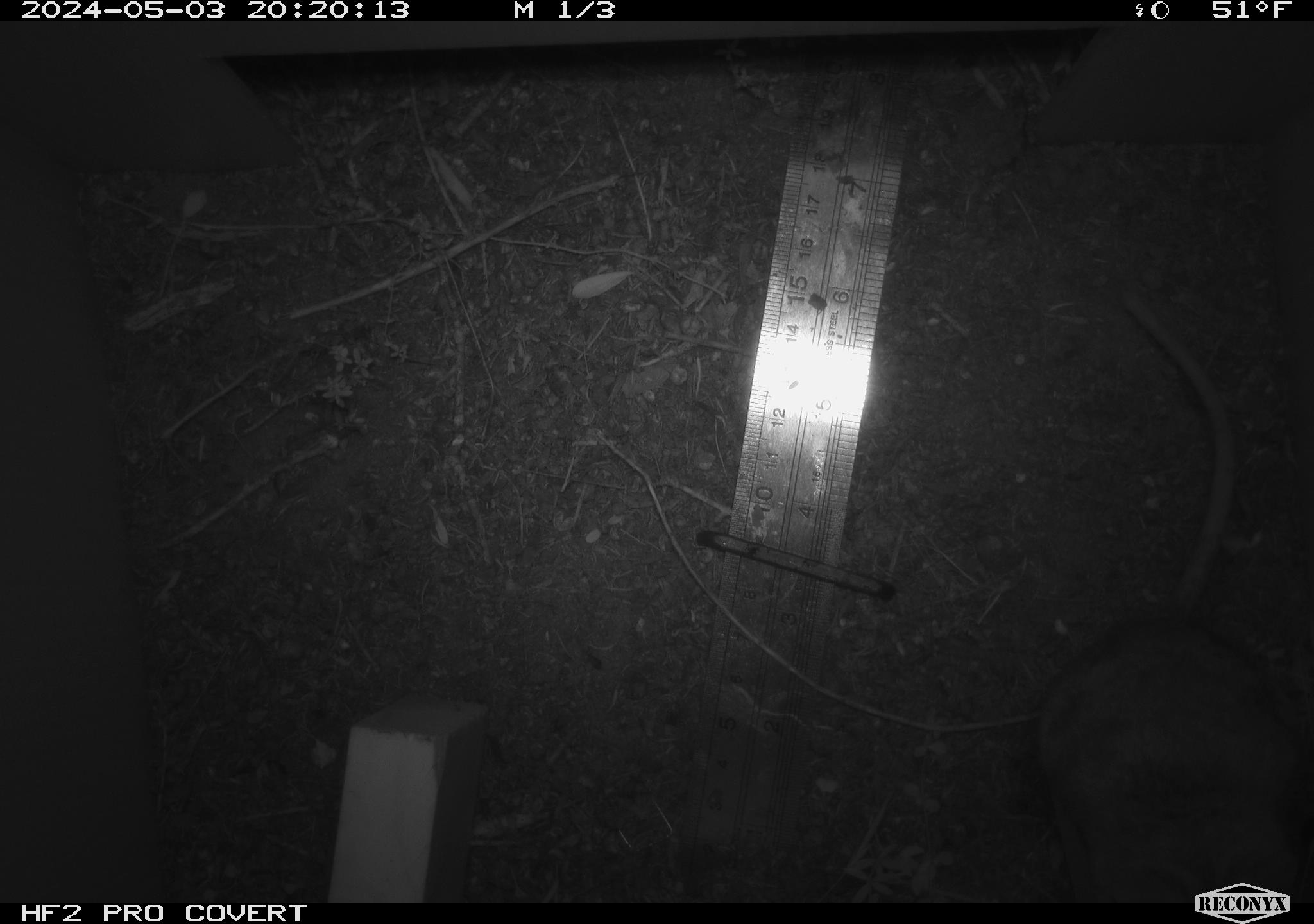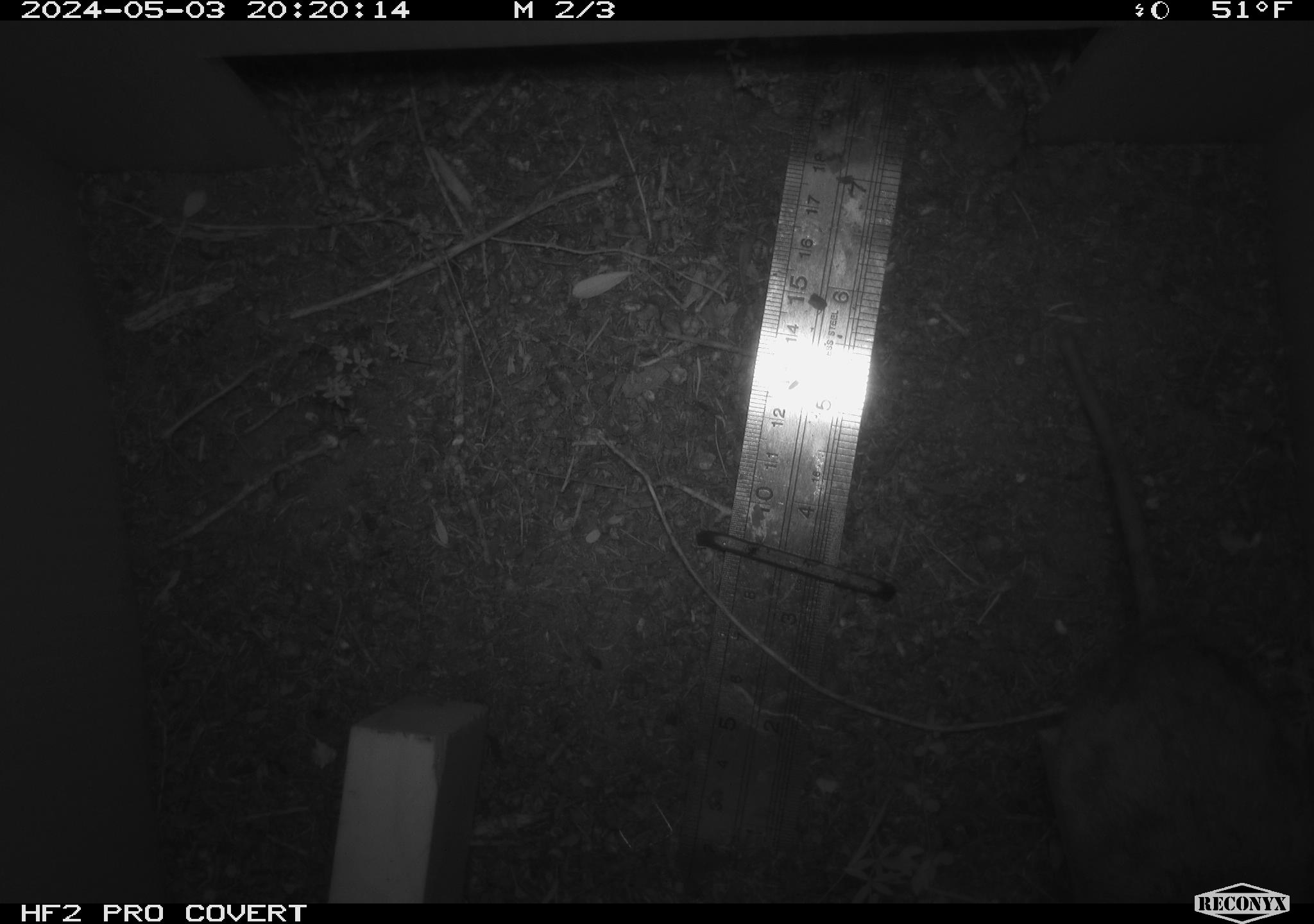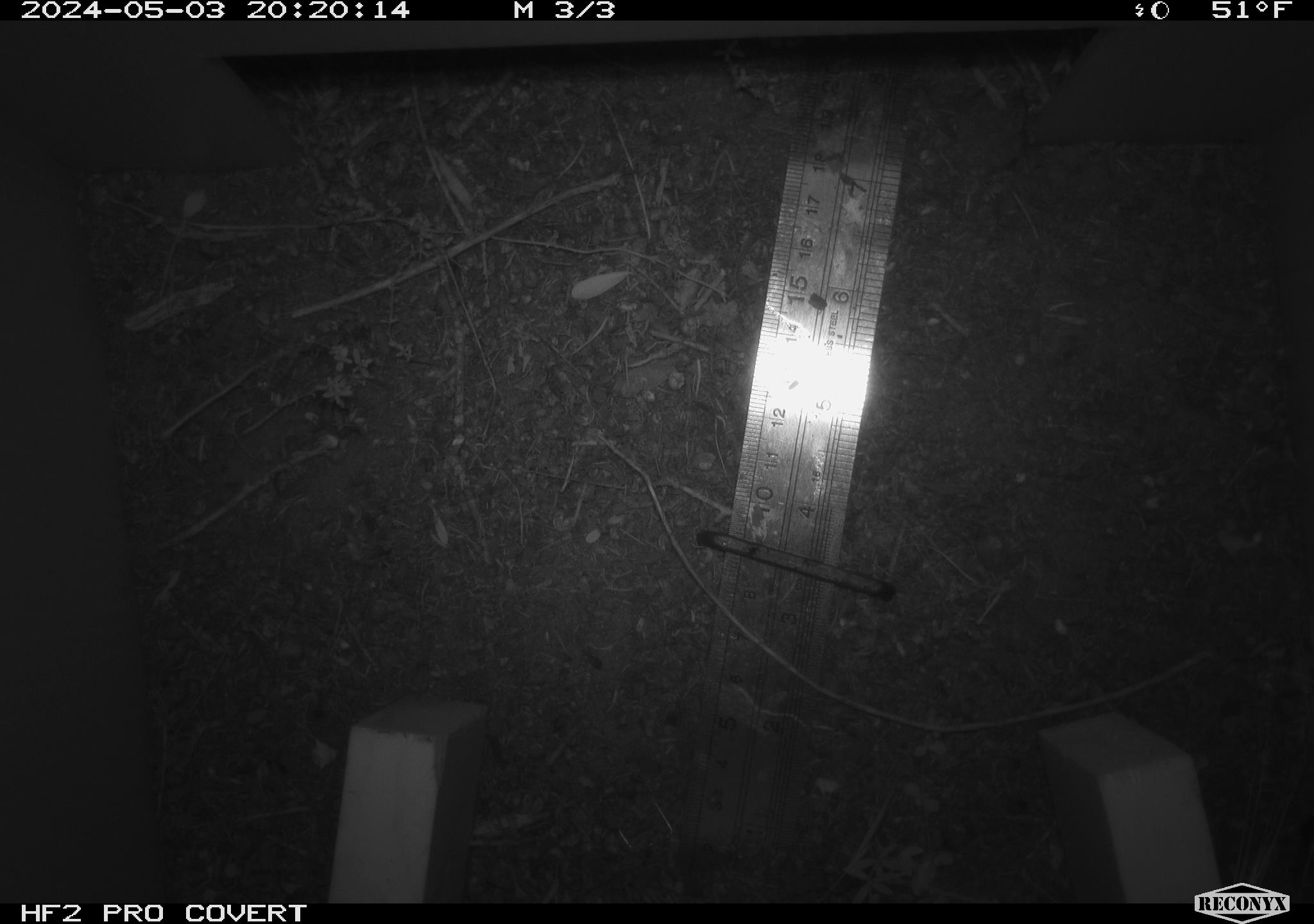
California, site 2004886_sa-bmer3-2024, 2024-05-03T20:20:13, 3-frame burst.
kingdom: Animalia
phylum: Chordata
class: Mammalia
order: Rodentia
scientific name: Rodentia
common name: mouse species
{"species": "mouse species (Rodentia)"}